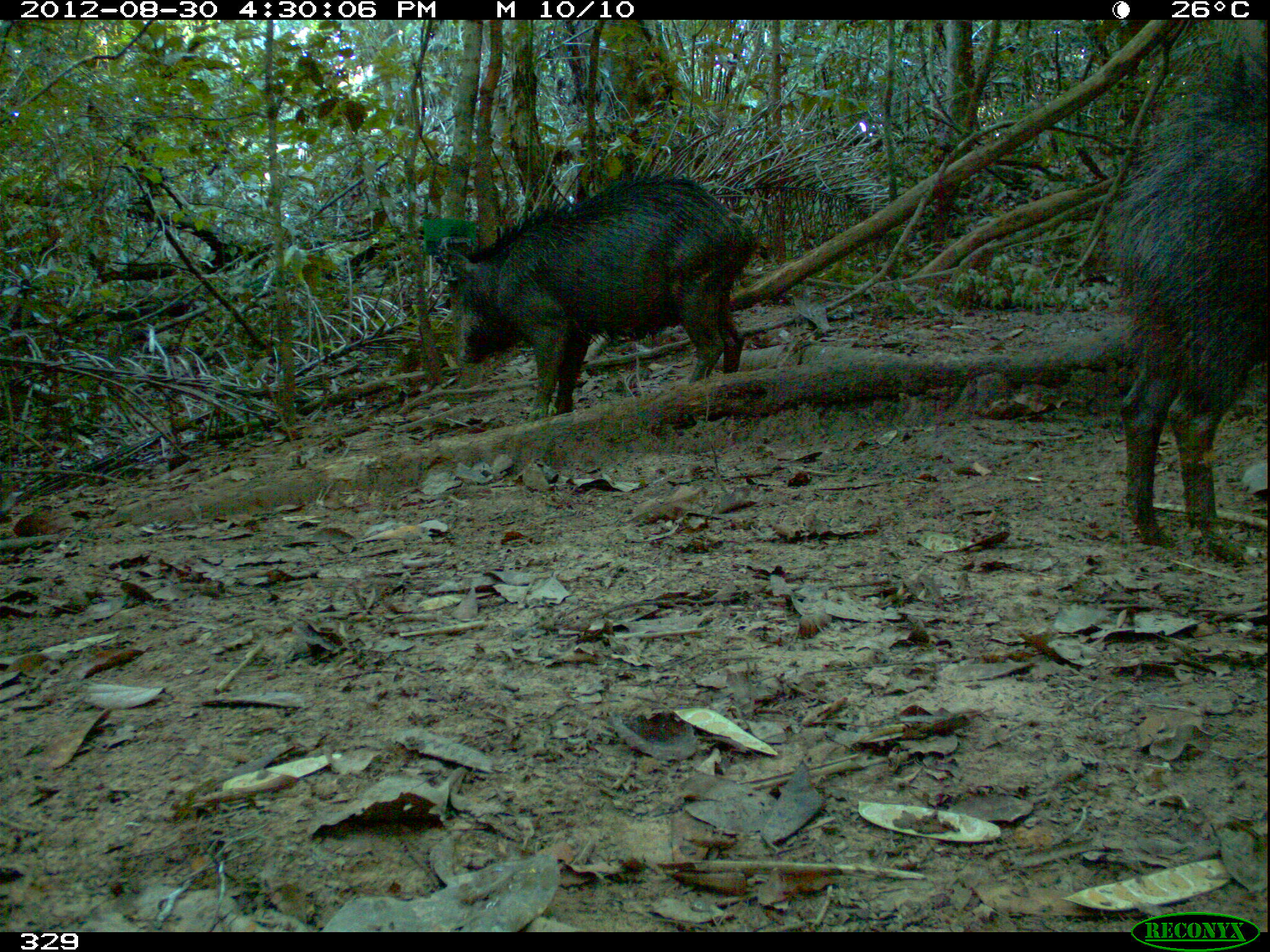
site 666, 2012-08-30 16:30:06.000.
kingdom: Animalia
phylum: Chordata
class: Mammalia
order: Artiodactyla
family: Tayassuidae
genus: Tayassu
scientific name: Tayassu pecari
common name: white-lipped peccary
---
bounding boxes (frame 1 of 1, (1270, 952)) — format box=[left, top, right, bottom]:
tayassu pecari: box=[1107, 47, 1270, 557]; box=[438, 171, 761, 422]